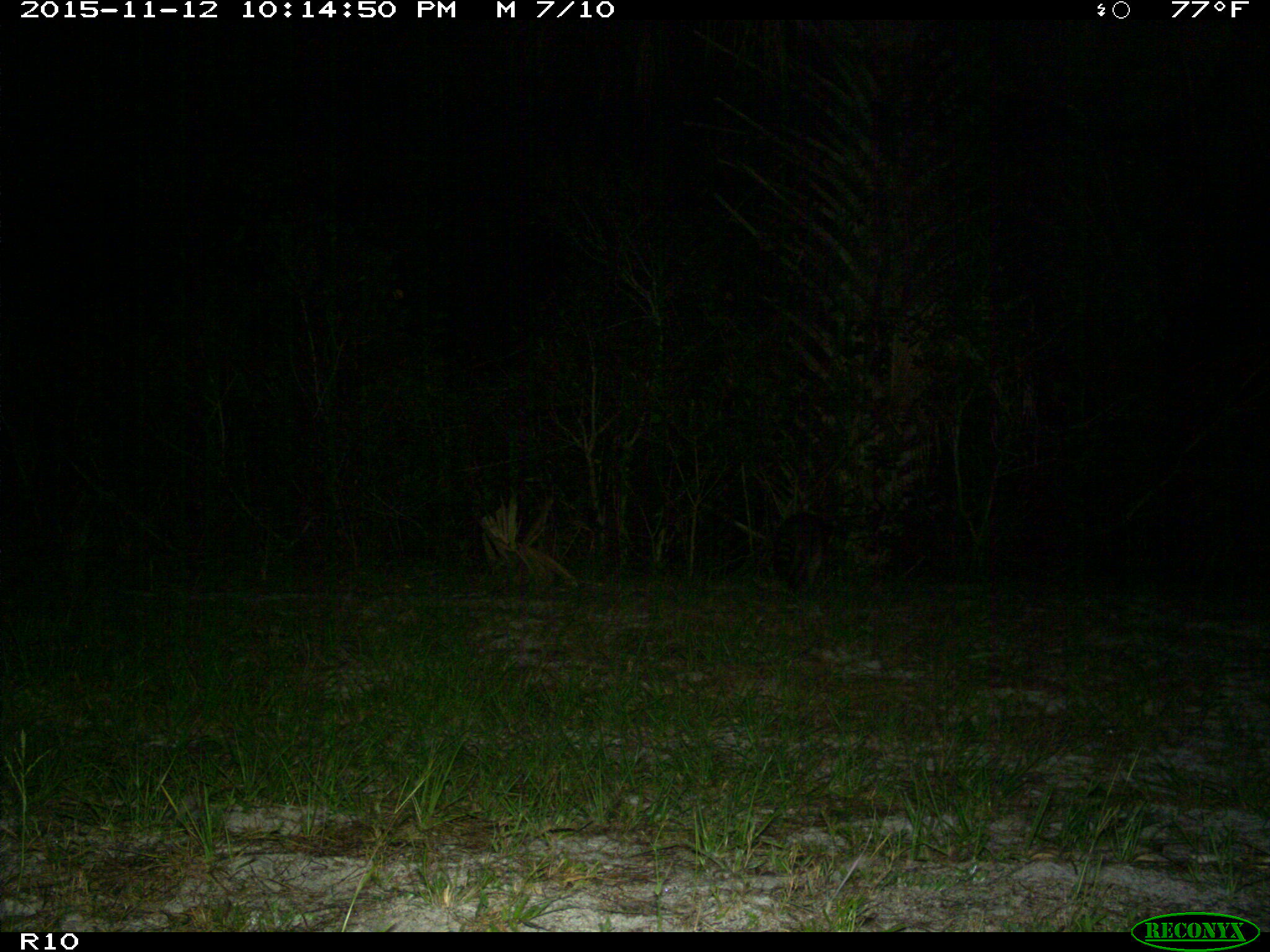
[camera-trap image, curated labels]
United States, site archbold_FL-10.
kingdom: Animalia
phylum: Chordata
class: Mammalia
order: Carnivora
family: Procyonidae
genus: Procyon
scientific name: Procyon lotor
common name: common raccoon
Procyon lotor (common raccoon).